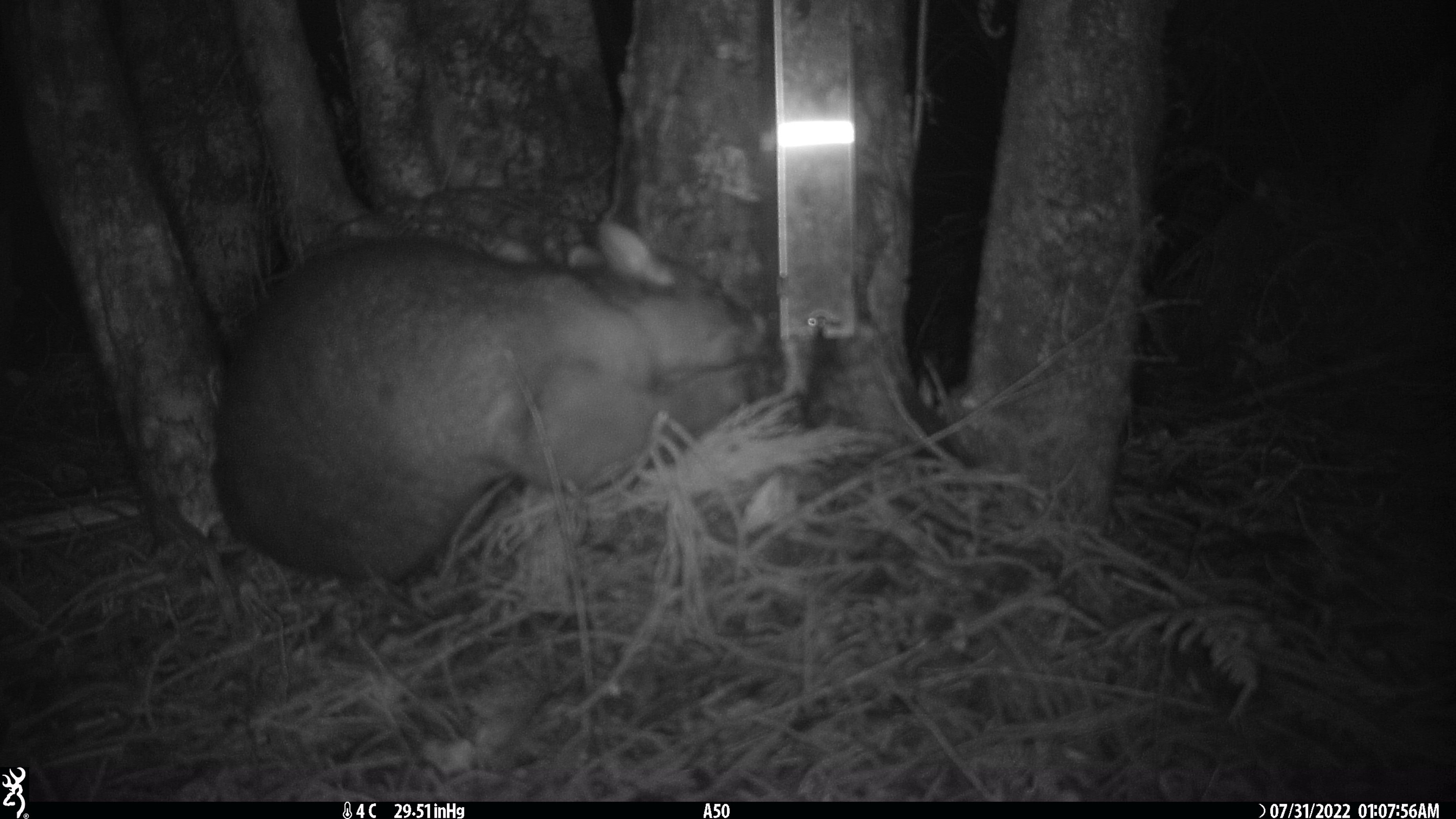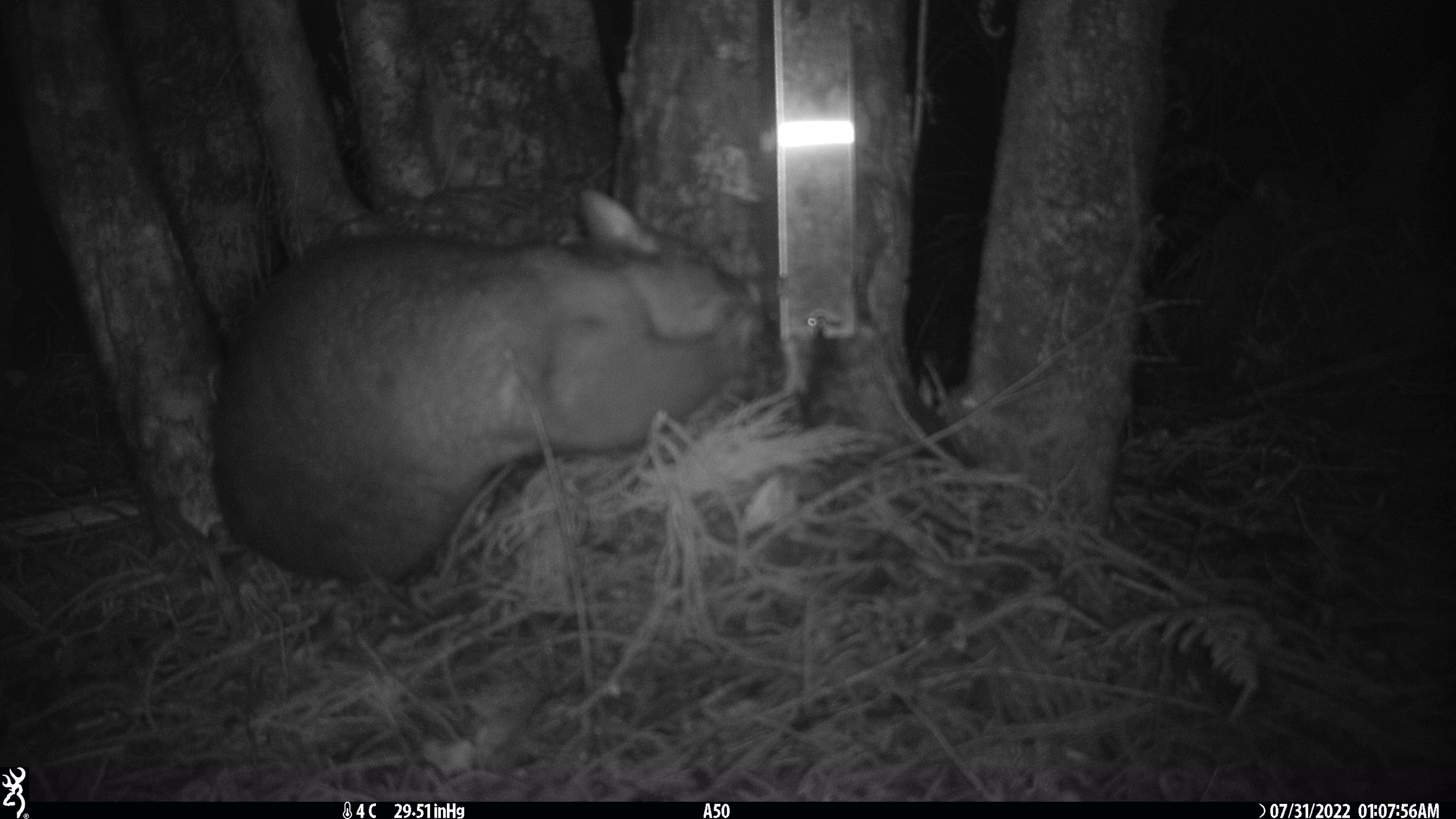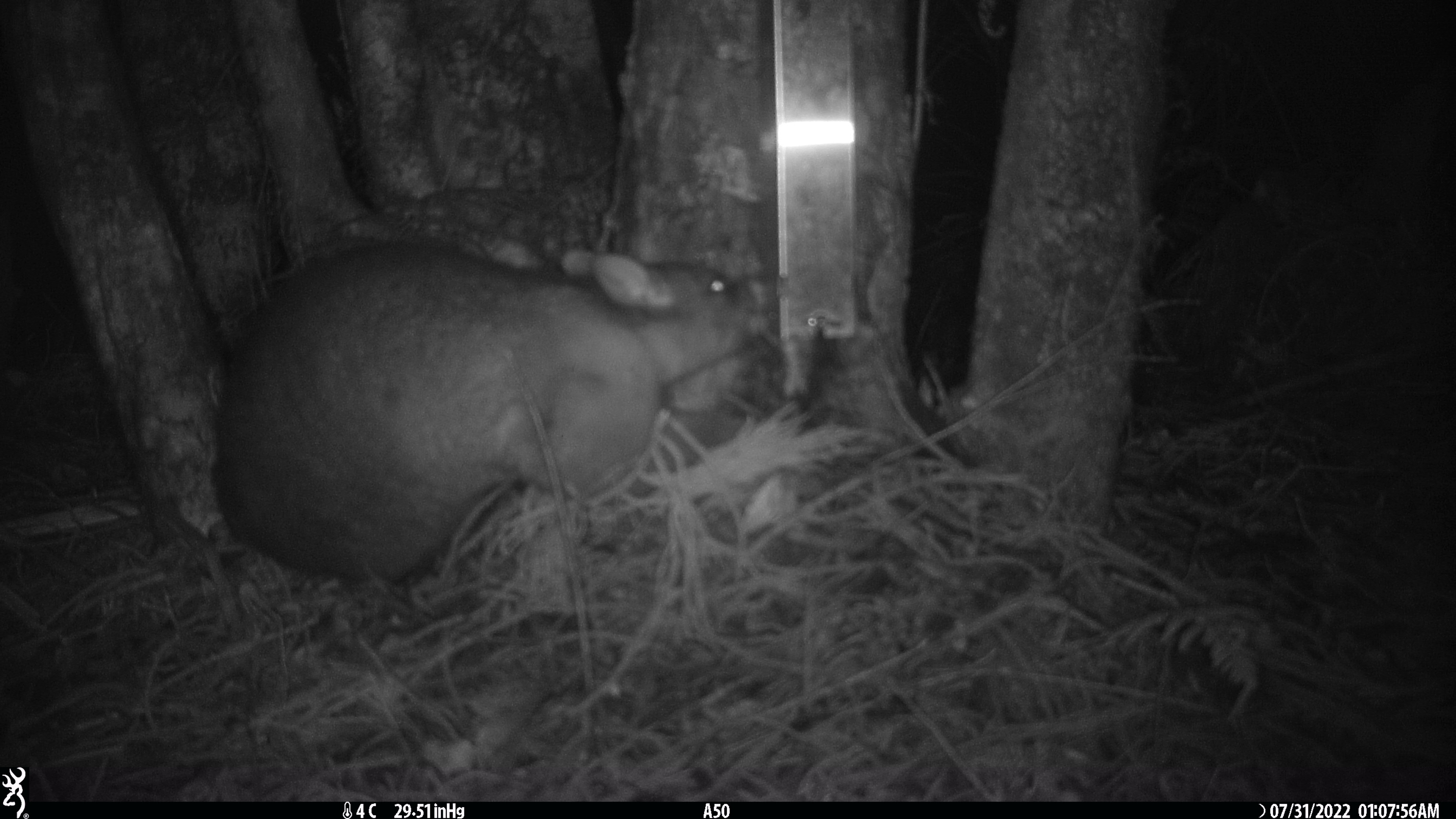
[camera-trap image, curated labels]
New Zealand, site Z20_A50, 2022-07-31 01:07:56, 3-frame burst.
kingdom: Animalia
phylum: Chordata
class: Mammalia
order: Diprotodontia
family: Phalangeridae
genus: Trichosurus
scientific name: Trichosurus vulpecula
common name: common brushtail possum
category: possum